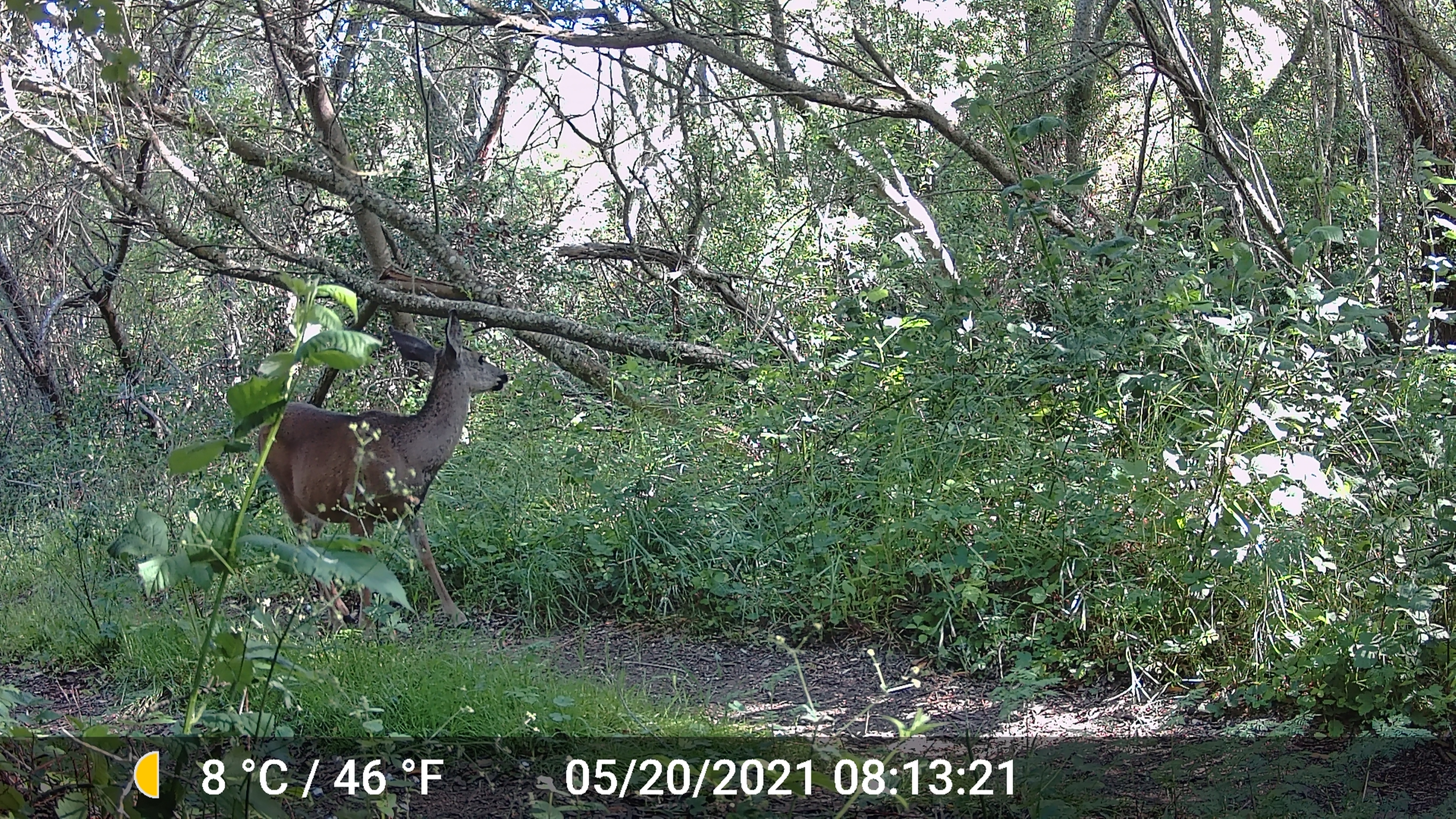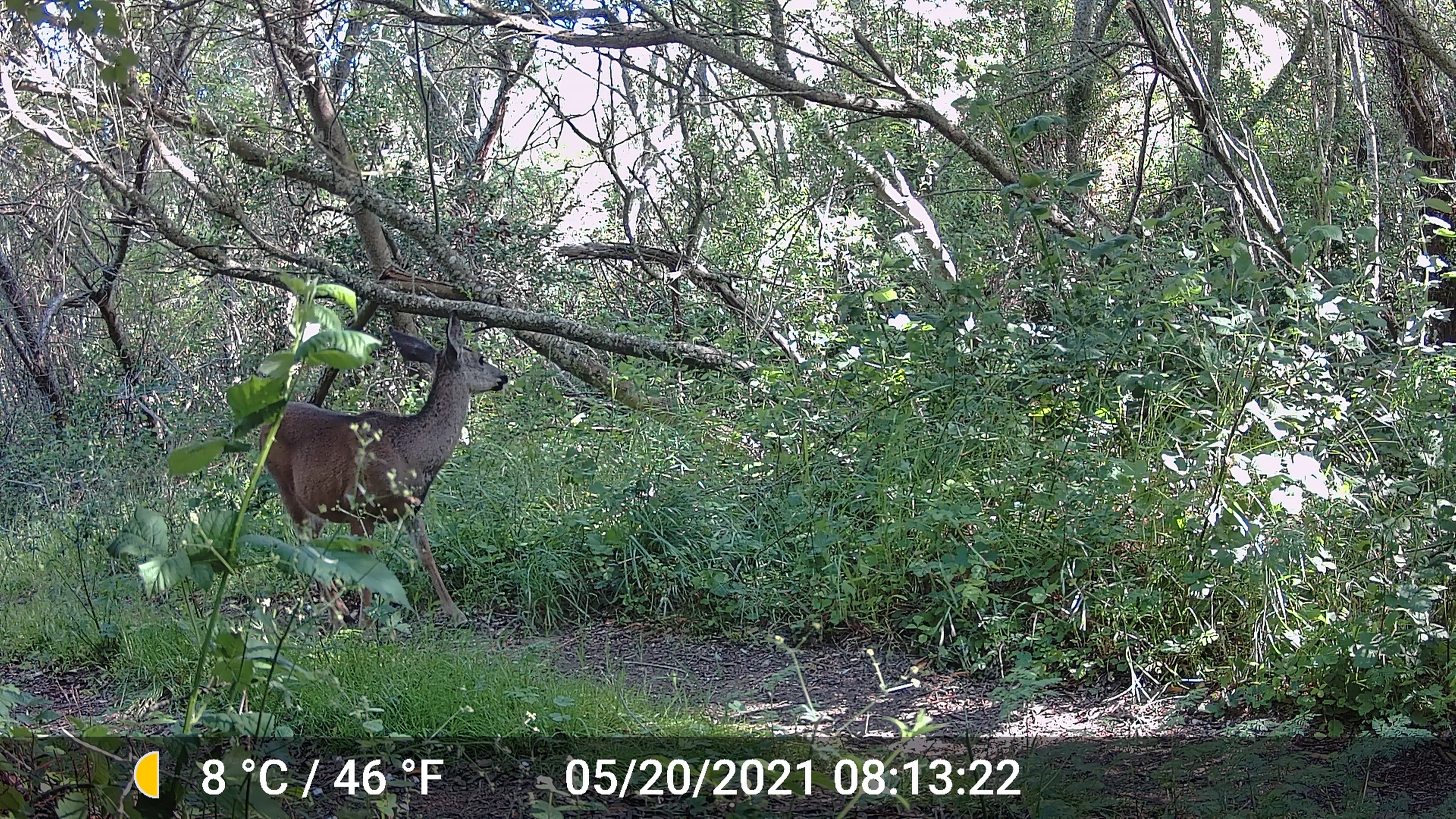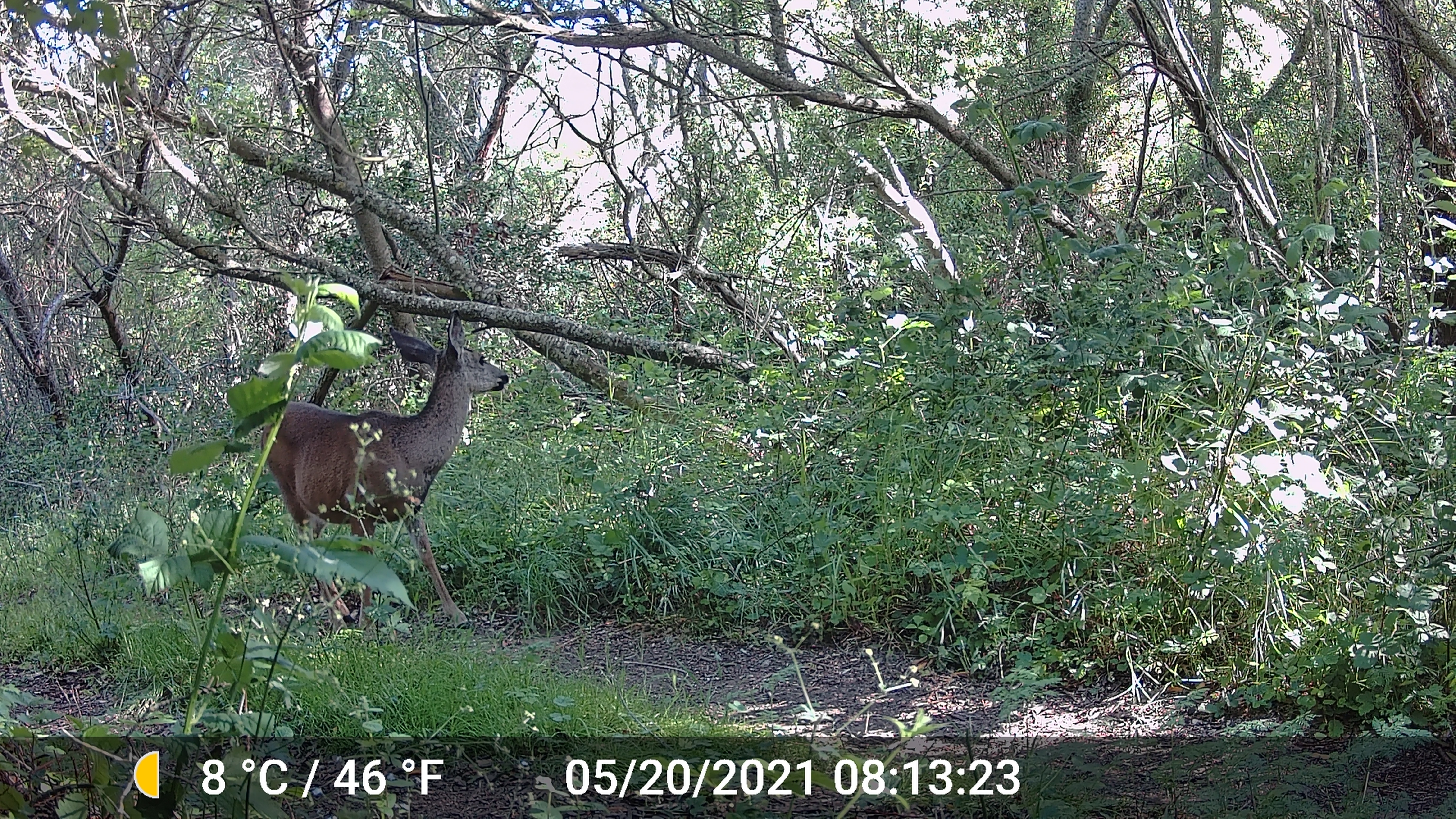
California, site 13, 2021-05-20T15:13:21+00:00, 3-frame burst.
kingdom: Animalia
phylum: Chordata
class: Mammalia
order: Artiodactyla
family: Cervidae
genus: Odocoileus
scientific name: Odocoileus hemionus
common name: mule deer